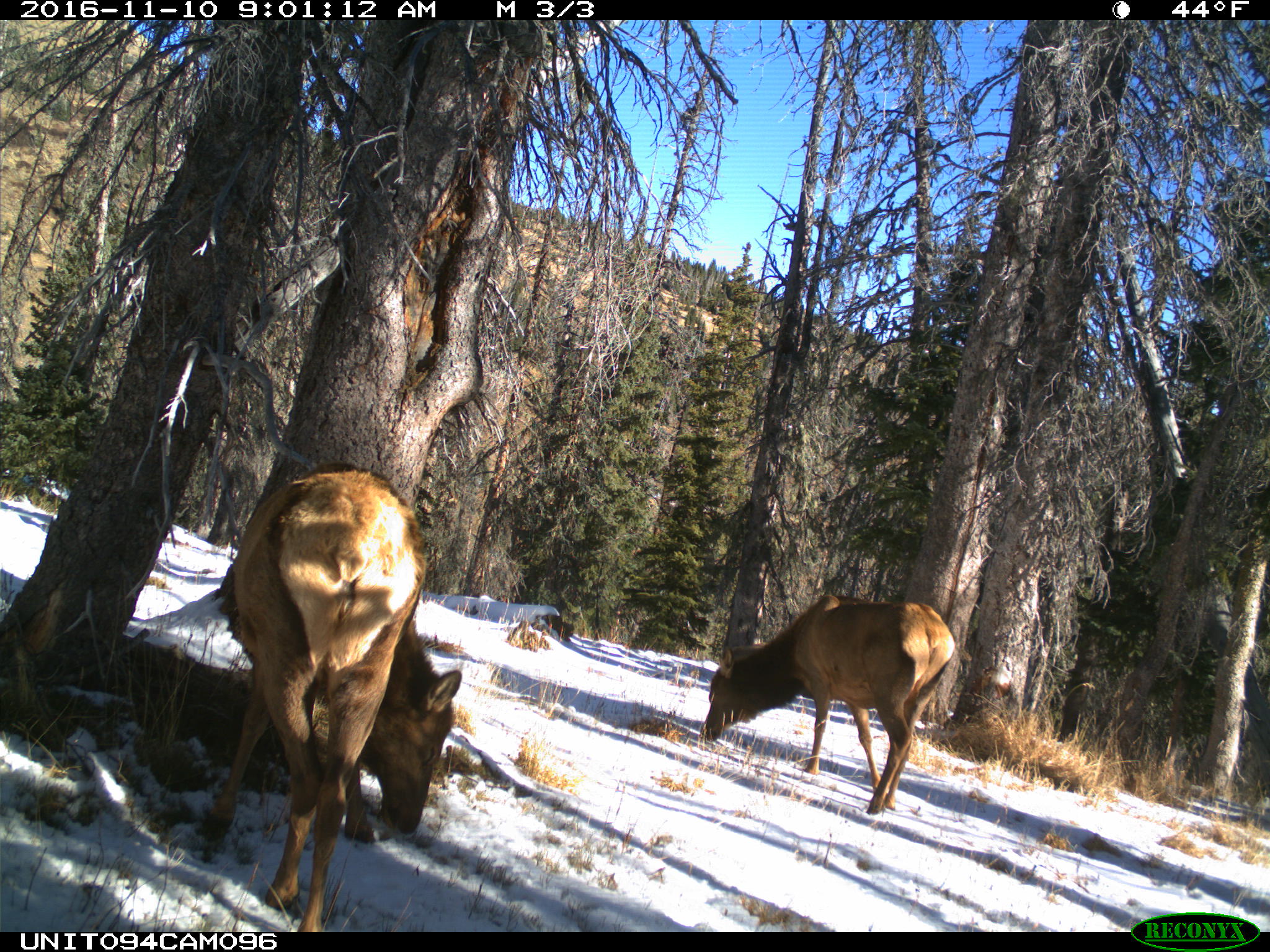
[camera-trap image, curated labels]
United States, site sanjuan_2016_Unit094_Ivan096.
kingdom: Animalia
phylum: Chordata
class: Mammalia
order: Artiodactyla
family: Cervidae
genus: Cervus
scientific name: Cervus elaphus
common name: red deer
Cervus elaphus (red deer).